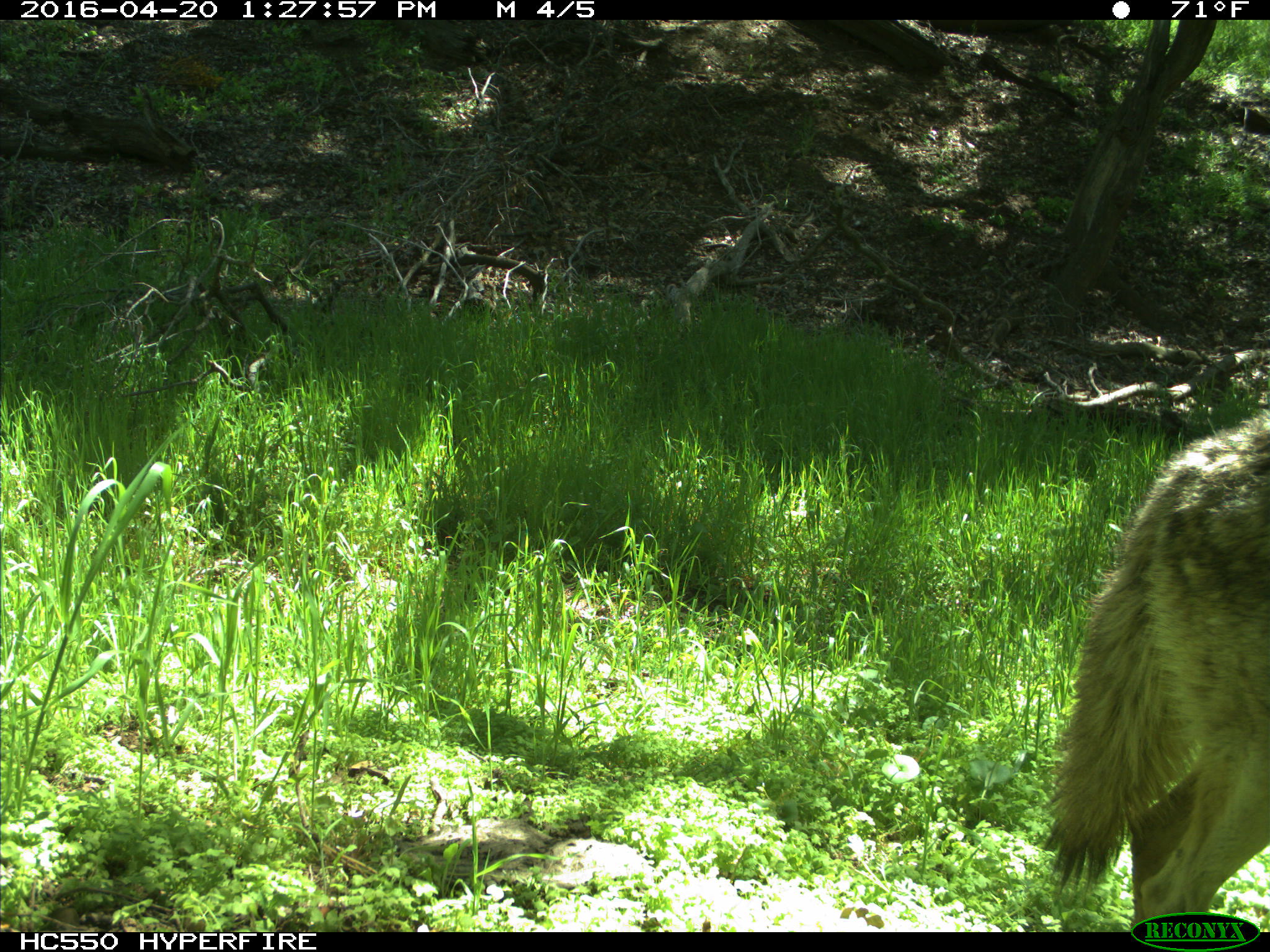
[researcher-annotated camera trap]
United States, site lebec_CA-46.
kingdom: Animalia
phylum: Chordata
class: Mammalia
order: Carnivora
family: Canidae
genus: Canis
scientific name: Canis latrans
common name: coyote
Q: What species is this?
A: Canis latrans (coyote).